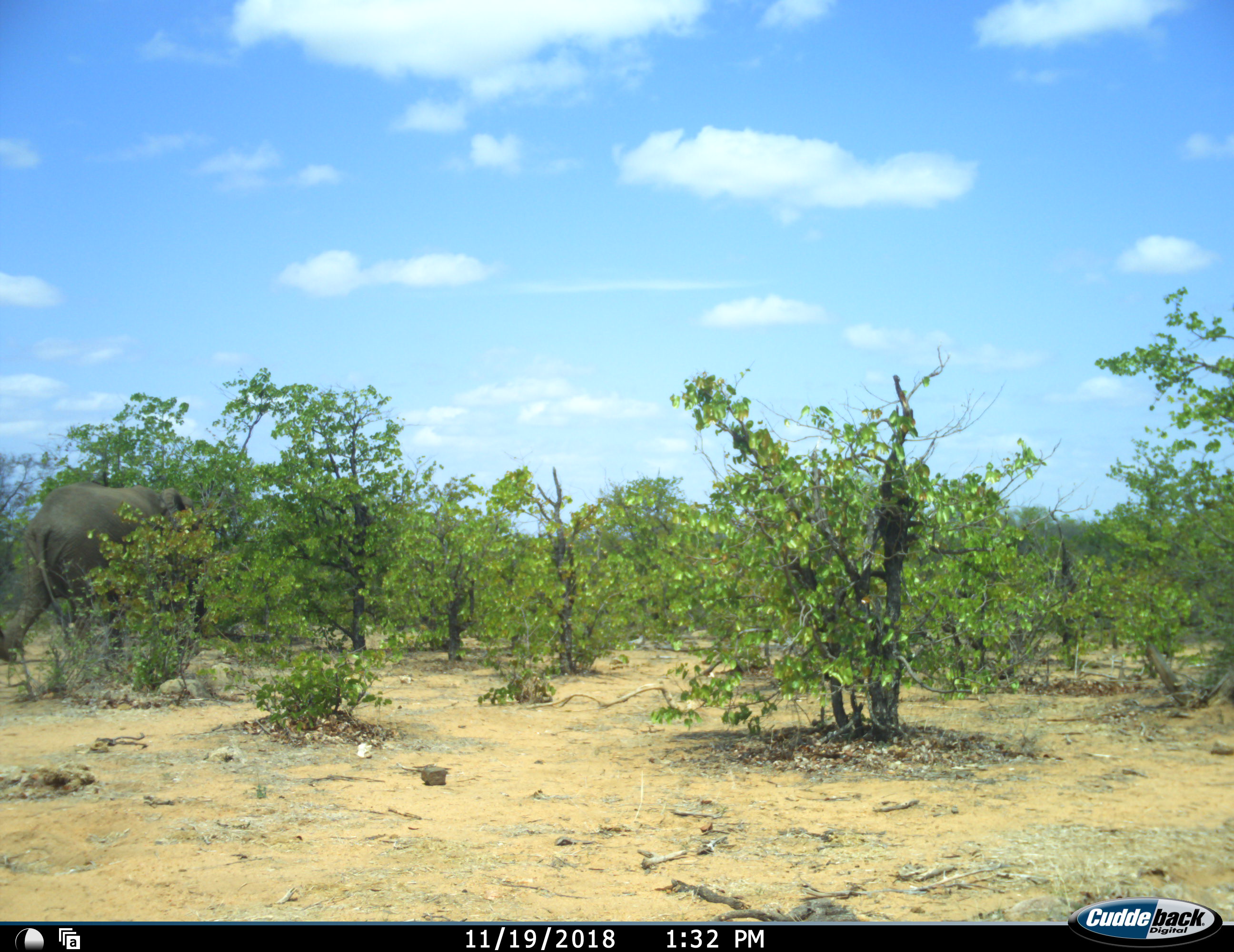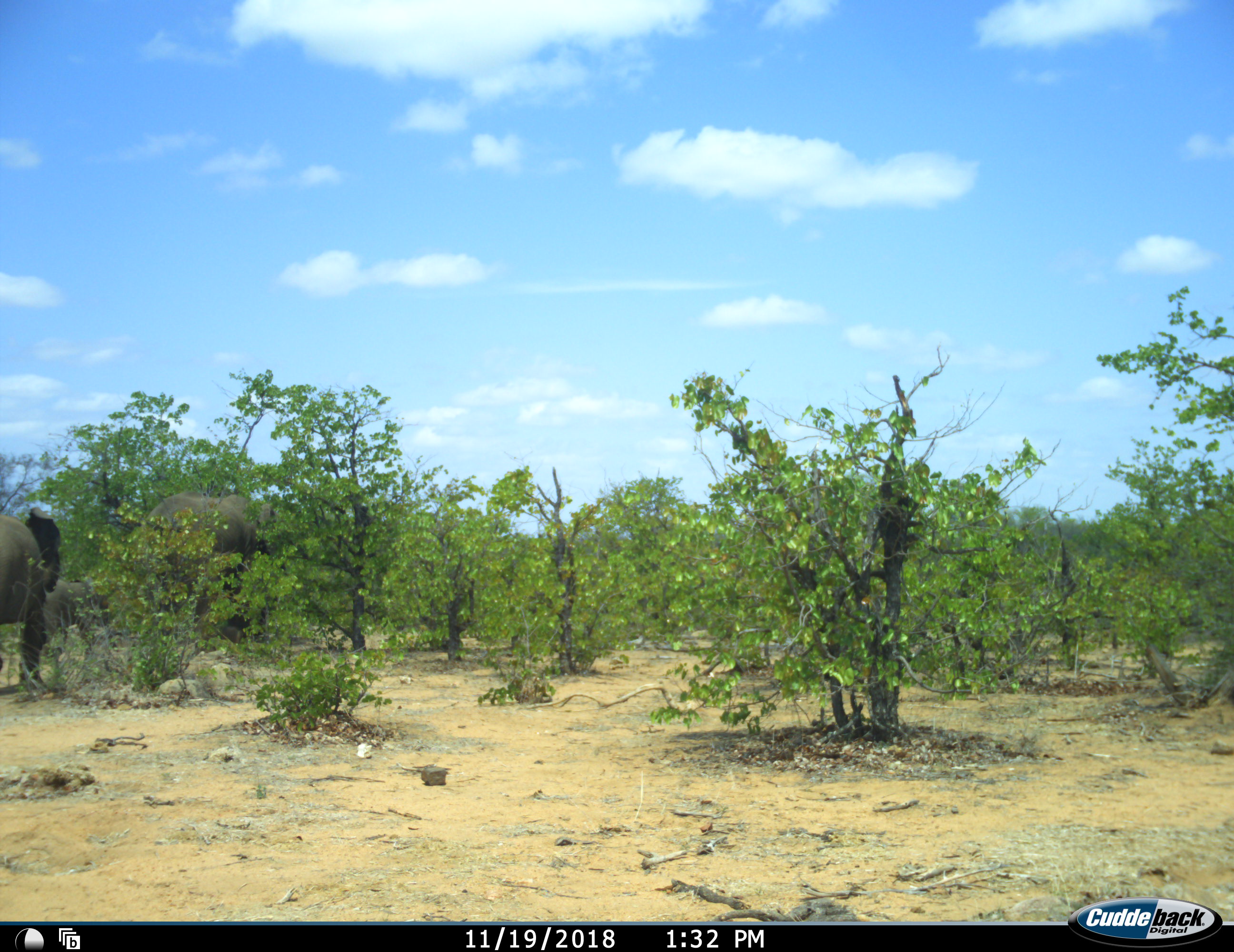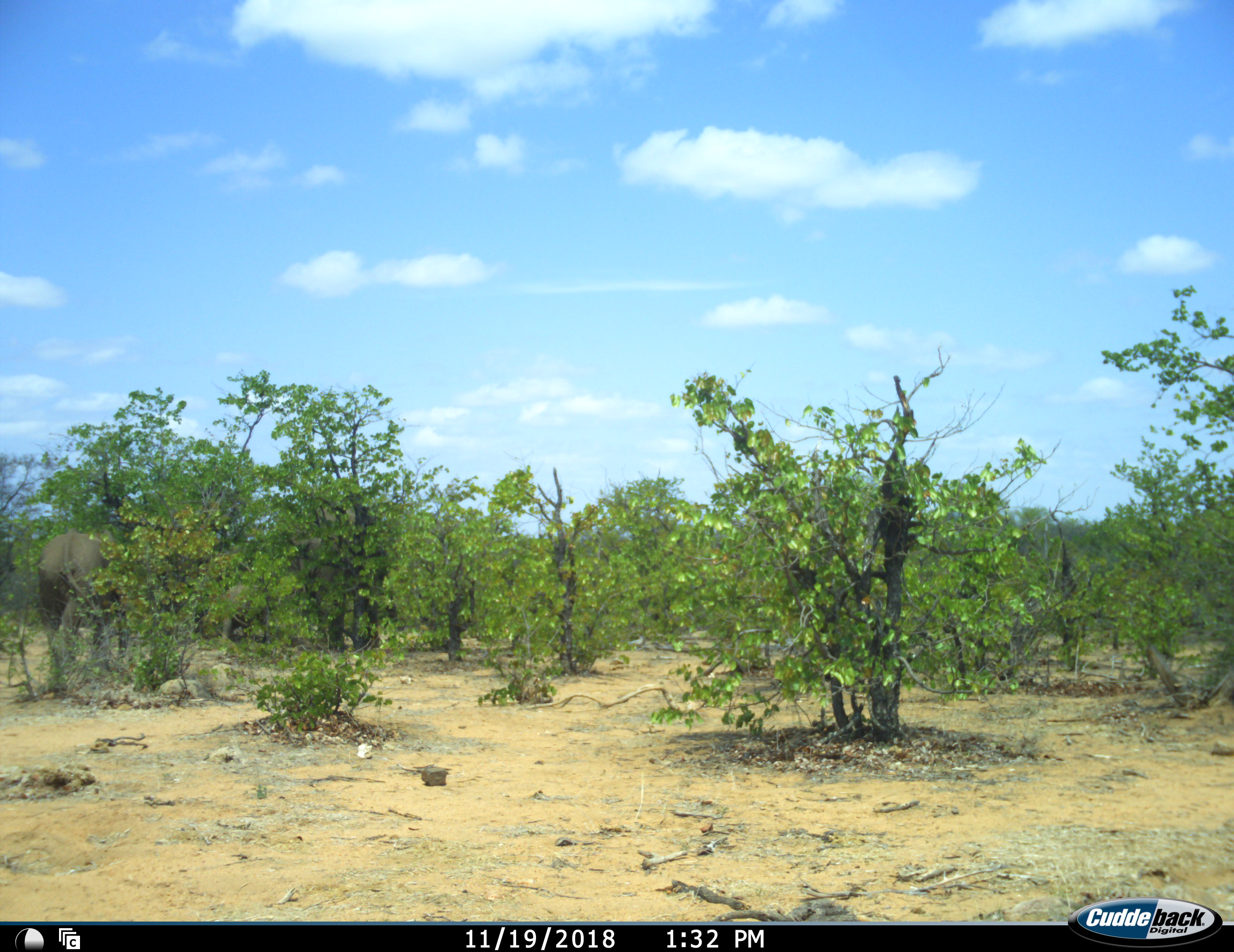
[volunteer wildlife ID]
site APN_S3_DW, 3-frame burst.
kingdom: Animalia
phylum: Chordata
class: Mammalia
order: Proboscidea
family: Elephantidae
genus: Loxodonta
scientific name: Loxodonta africana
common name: african bush elephant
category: elephant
Elephant (african bush elephant) (Loxodonta africana), count 3. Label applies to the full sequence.